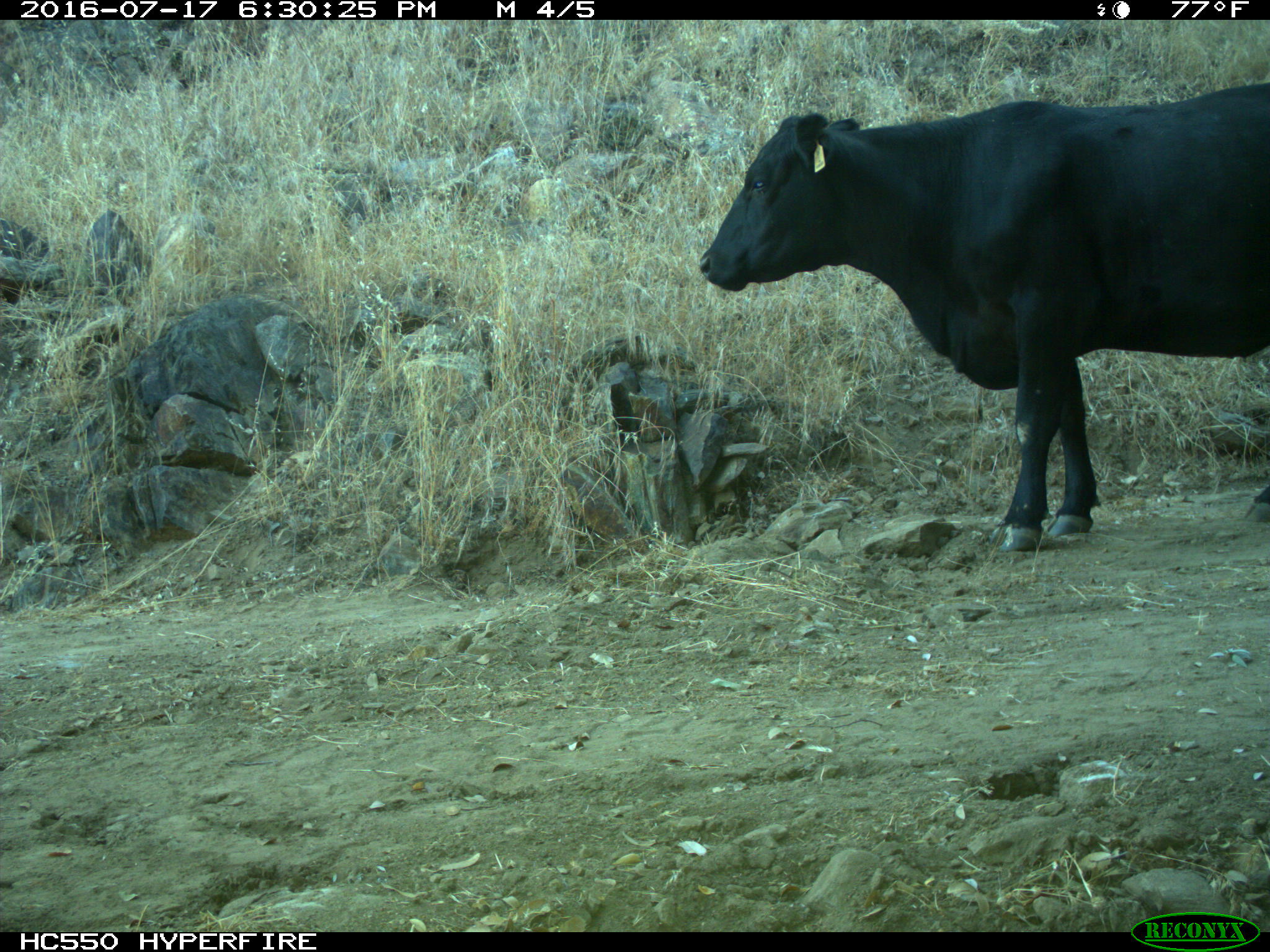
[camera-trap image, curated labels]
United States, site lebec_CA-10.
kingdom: Animalia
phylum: Chordata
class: Mammalia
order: Artiodactyla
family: Bovidae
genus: Bos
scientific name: Bos taurus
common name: domestic cow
Bos taurus (domestic cow).